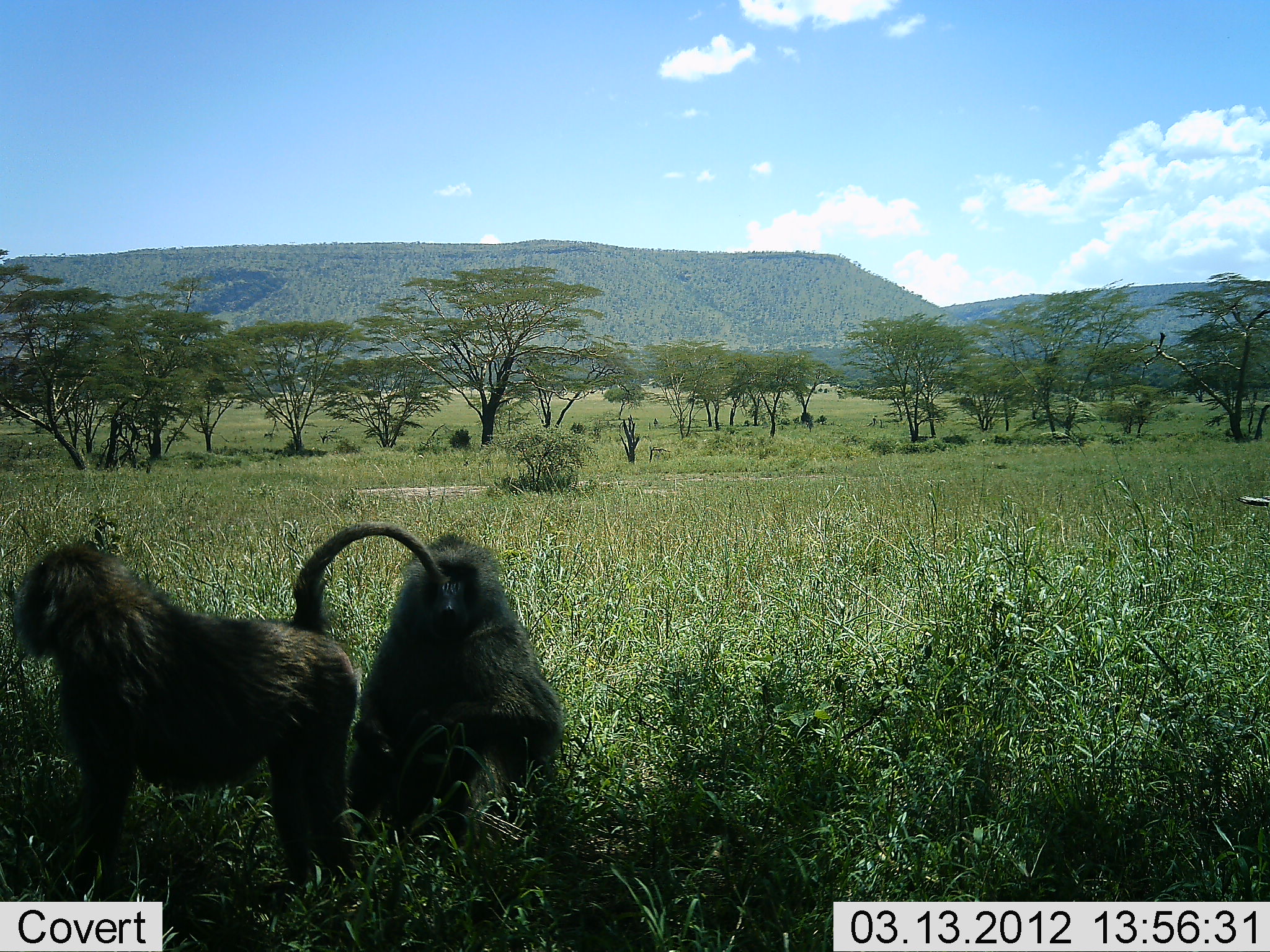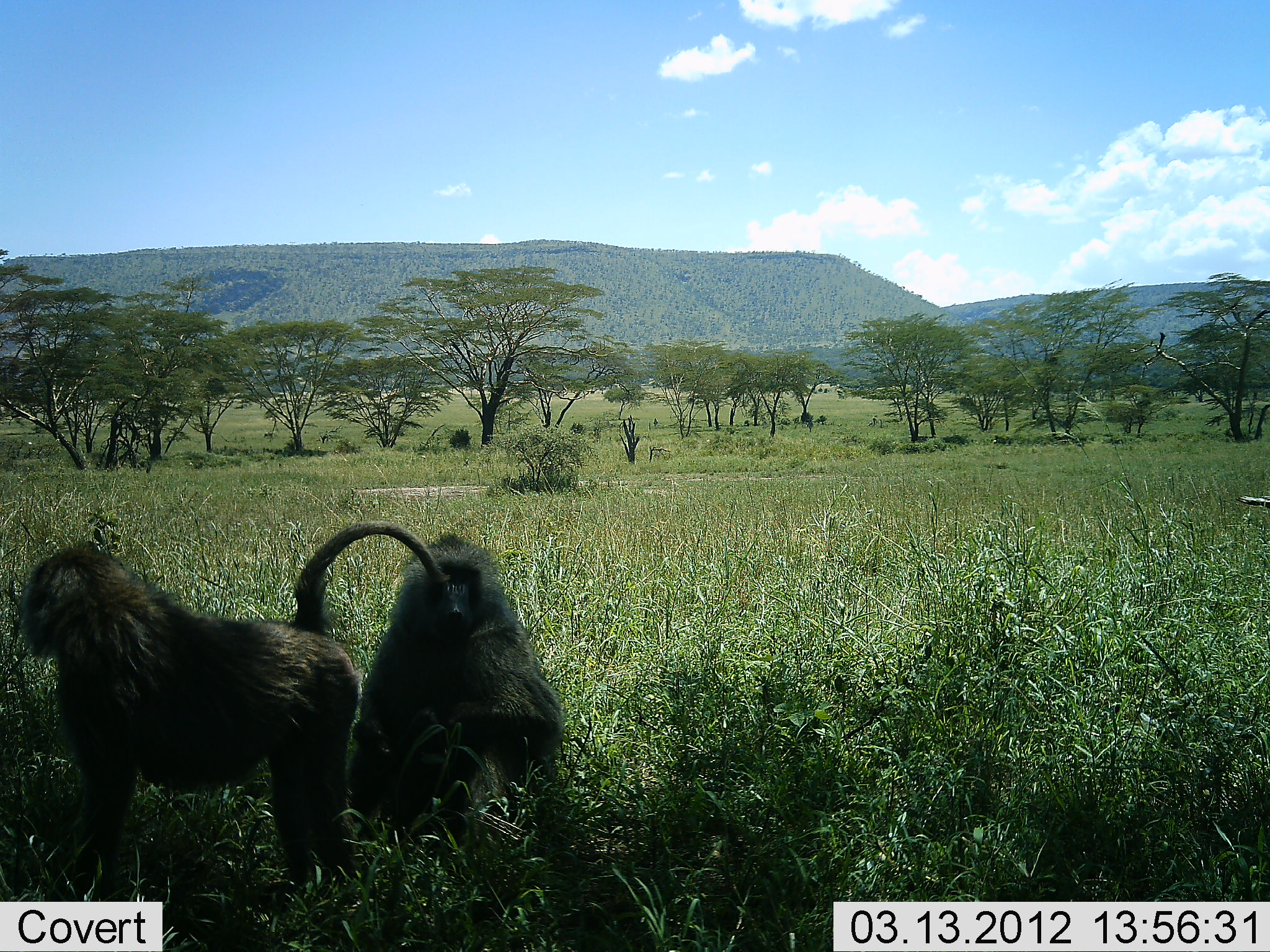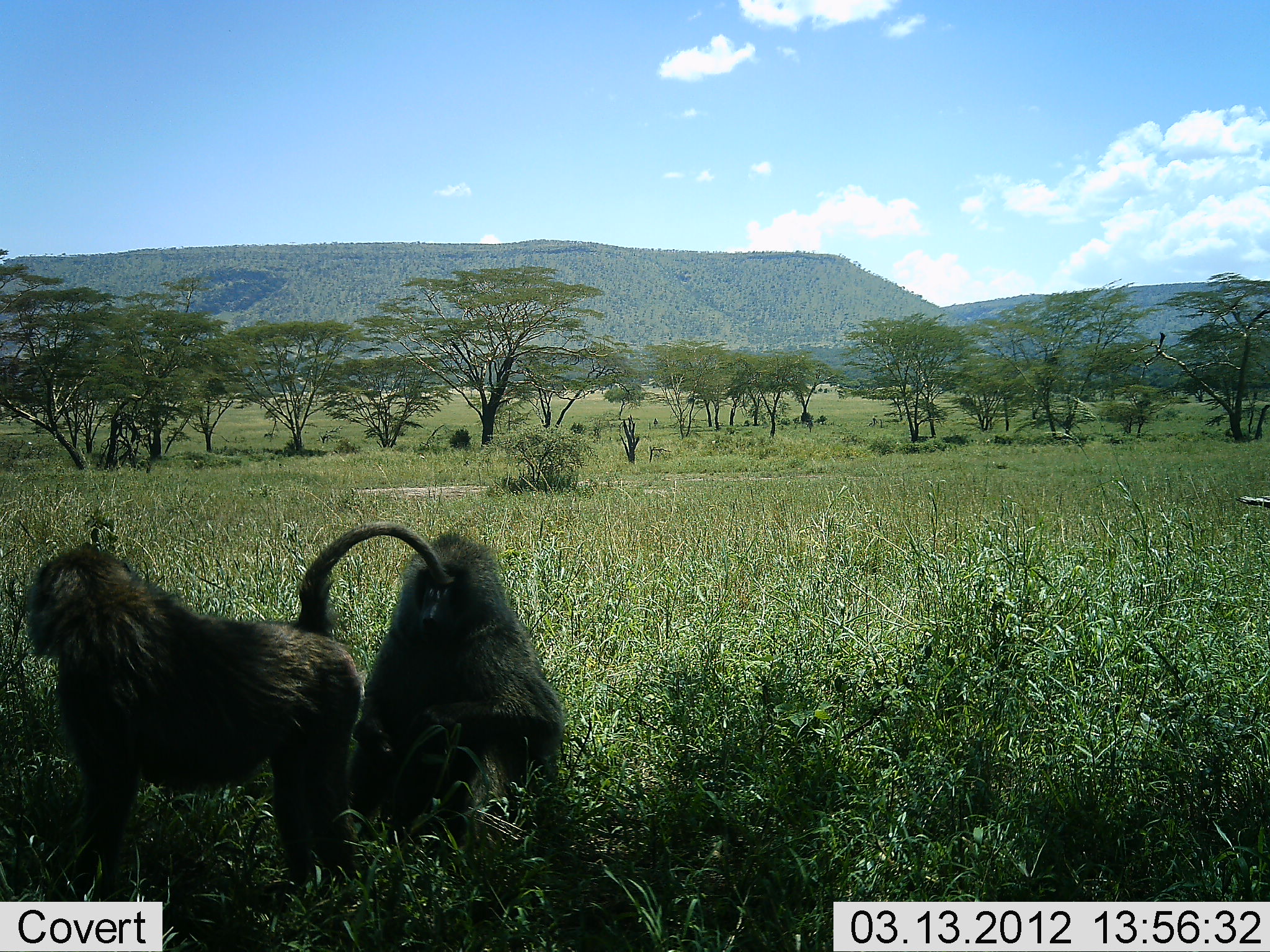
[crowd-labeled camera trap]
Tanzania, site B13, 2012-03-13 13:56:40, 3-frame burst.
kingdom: Animalia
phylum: Chordata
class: Mammalia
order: Primates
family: Cercopithecidae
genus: Papio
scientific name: Papio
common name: baboon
Baboon (Papio), count 2. Behavior (volunteer vote fractions): standing 81%, resting 88%, moving 6%, interacting 0%. Young present (vote fraction): 0%. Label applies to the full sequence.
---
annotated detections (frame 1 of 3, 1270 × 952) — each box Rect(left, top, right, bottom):
animal: Rect(12, 520, 455, 893); Rect(343, 531, 566, 866)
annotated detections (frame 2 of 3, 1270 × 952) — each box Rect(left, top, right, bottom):
animal: Rect(14, 518, 450, 898); Rect(346, 531, 567, 859)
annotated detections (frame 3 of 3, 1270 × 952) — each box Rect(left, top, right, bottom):
animal: Rect(23, 520, 456, 905); Rect(335, 528, 567, 869)